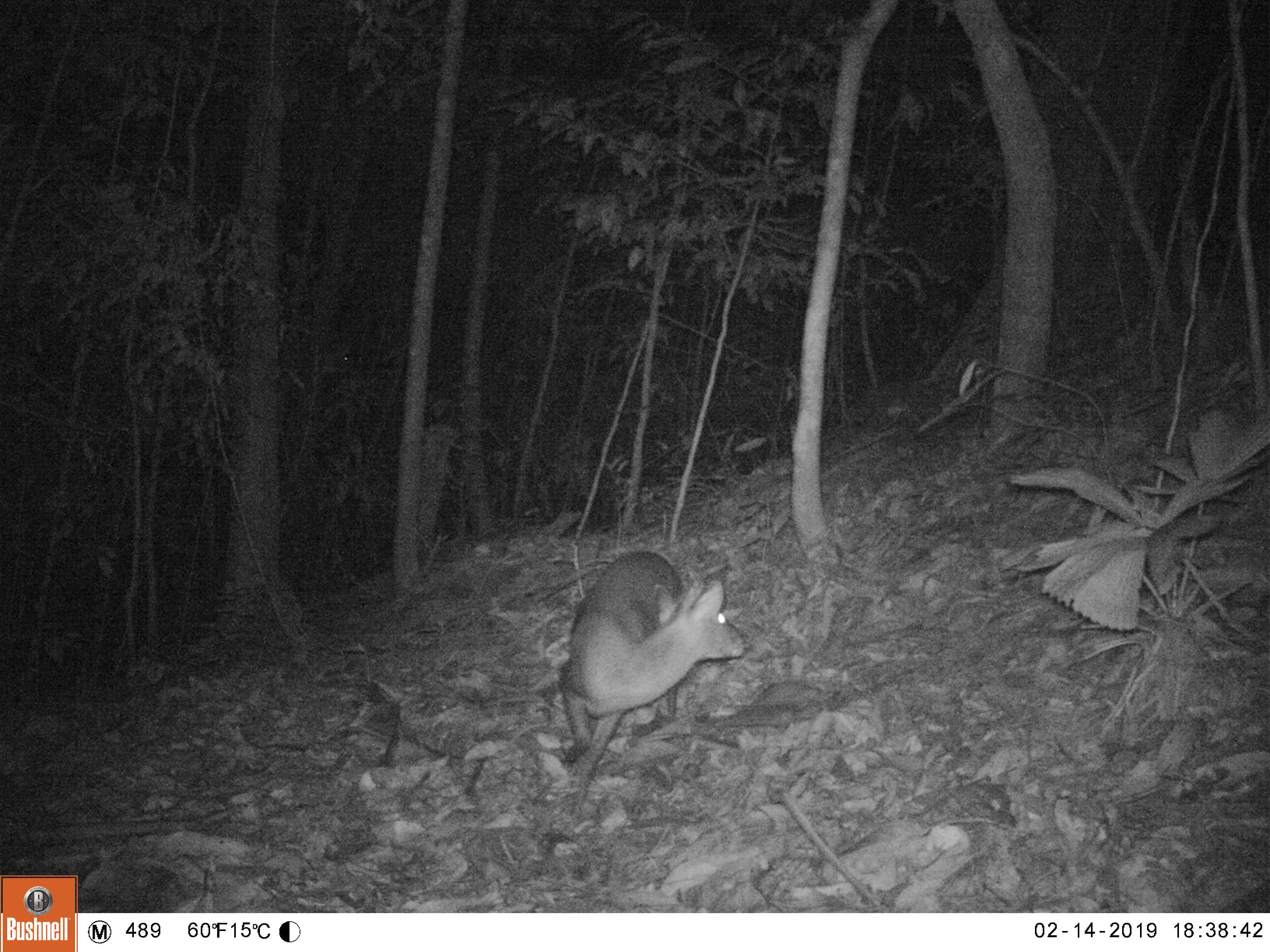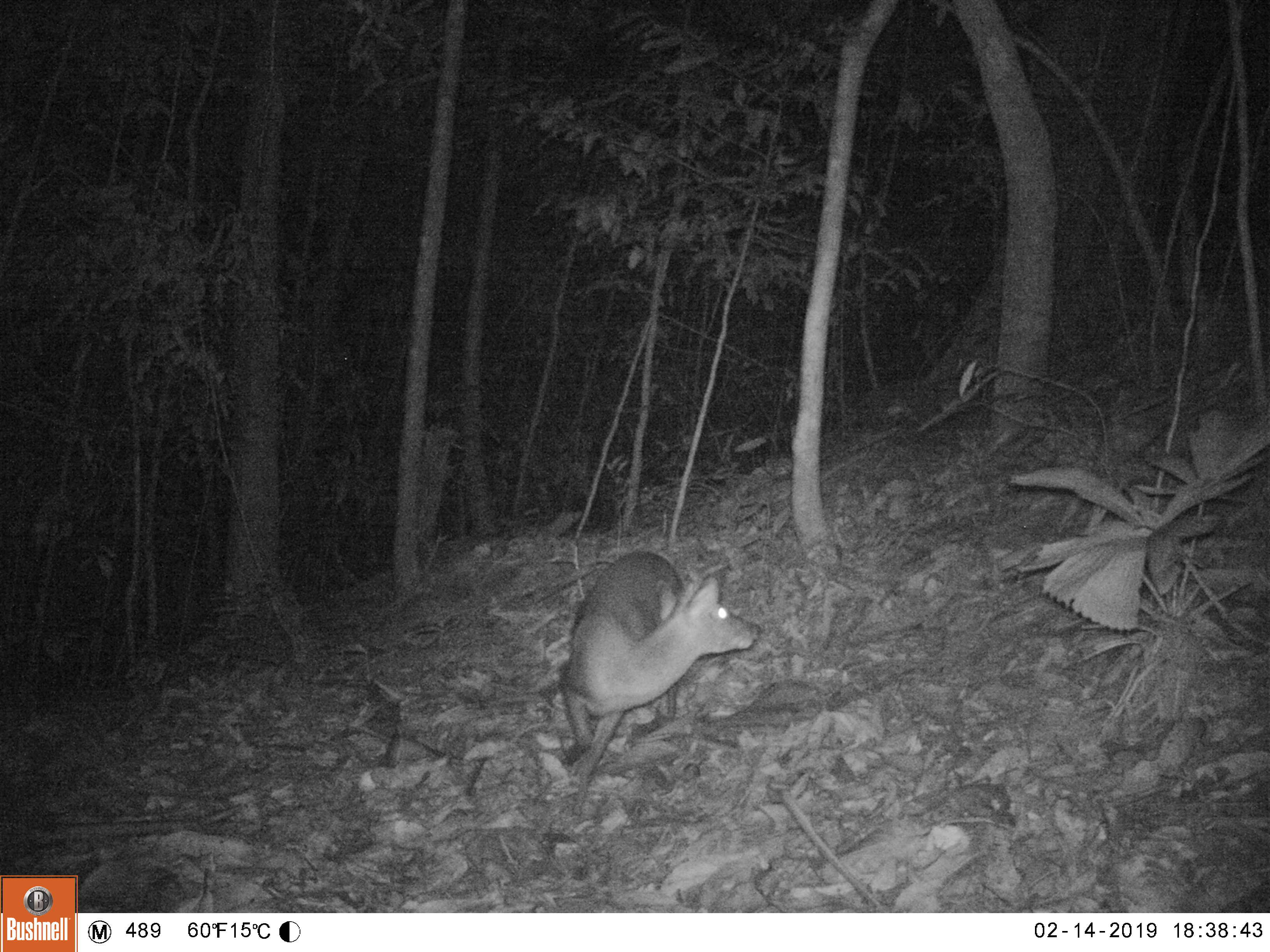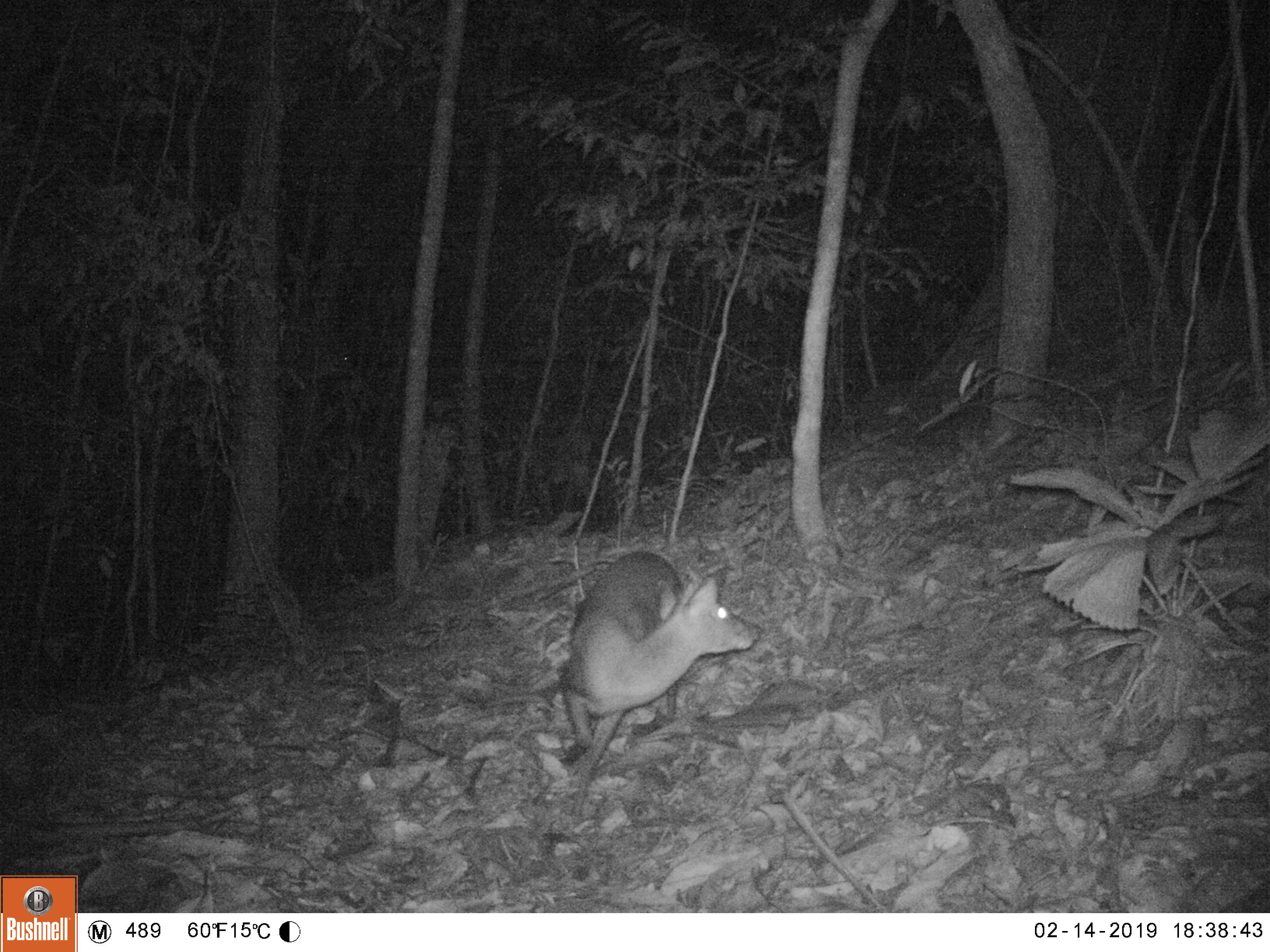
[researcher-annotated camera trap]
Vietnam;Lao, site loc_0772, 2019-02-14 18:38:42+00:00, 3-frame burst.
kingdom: Animalia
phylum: Chordata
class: Mammalia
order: Artiodactyla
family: Cervidae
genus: Muntiacus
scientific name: Muntiacus rooseveltorum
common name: roosevelt's muntjac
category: roosevelts muntjac group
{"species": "roosevelts muntjac group (roosevelt's muntjac) (Muntiacus rooseveltorum)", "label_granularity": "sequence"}